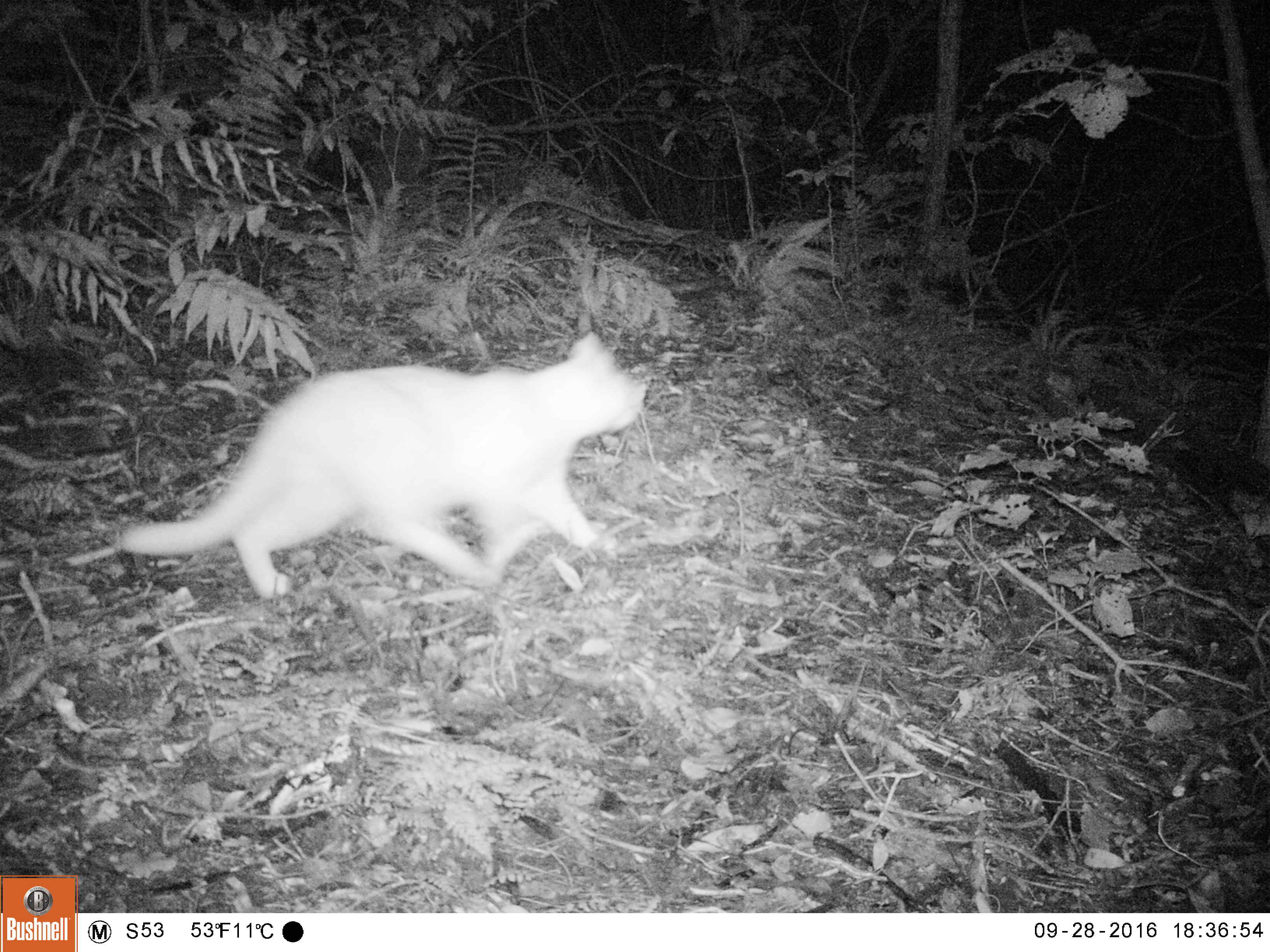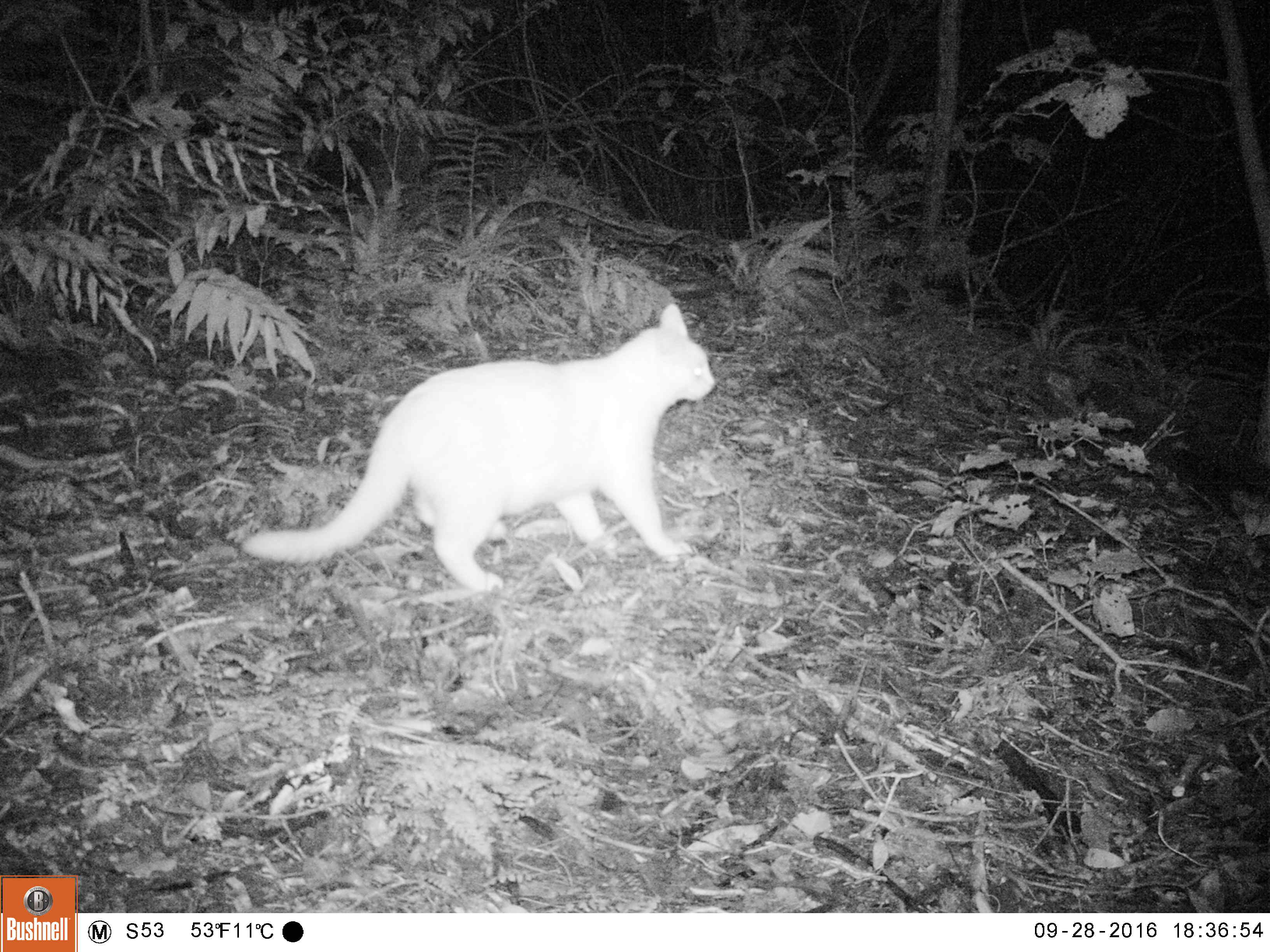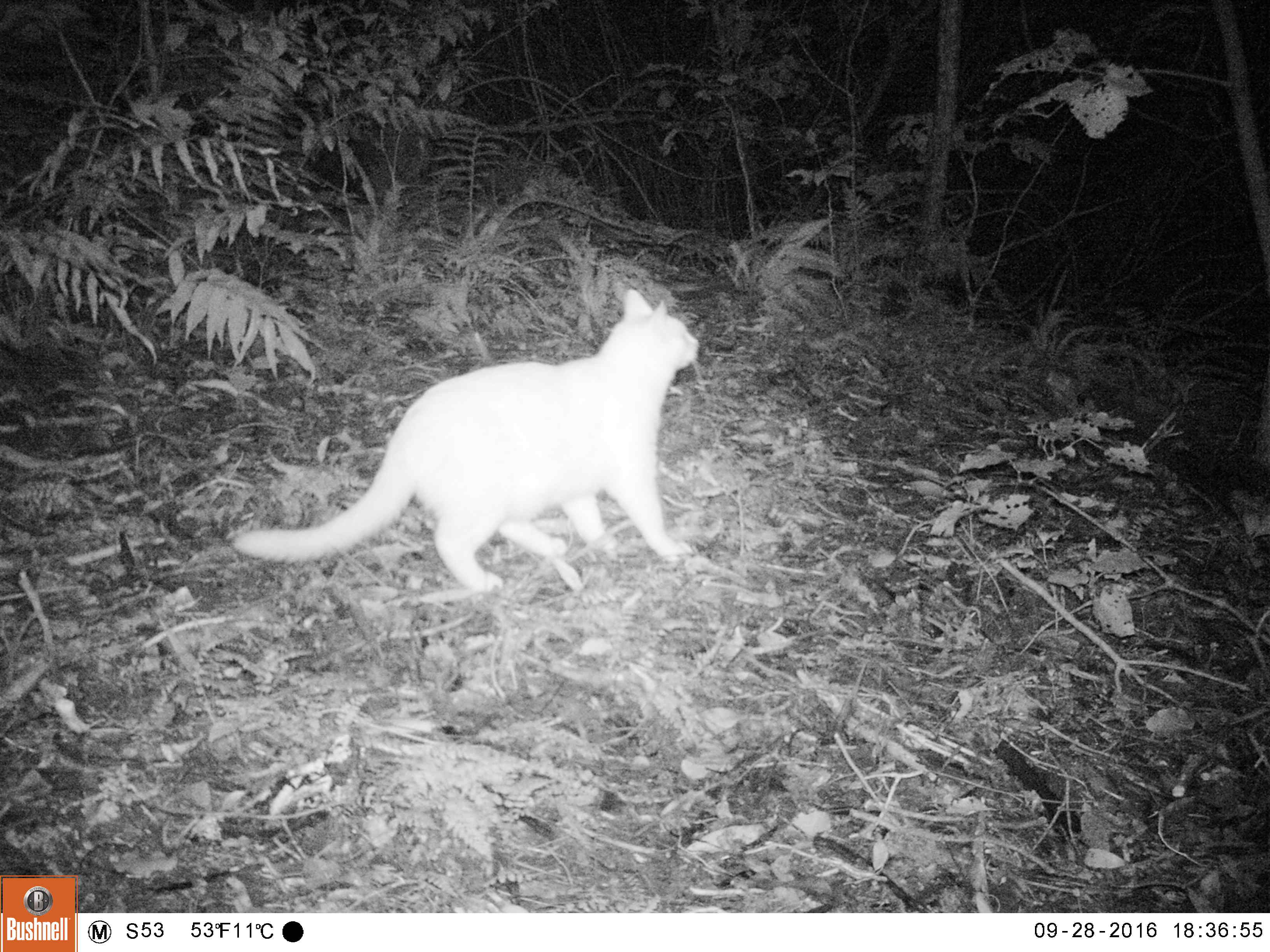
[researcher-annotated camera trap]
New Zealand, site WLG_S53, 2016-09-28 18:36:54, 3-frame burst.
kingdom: Animalia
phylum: Chordata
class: Mammalia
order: Carnivora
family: Felidae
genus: Felis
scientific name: Felis catus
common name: domestic cat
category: cat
Cat (domestic cat) (Felis catus).